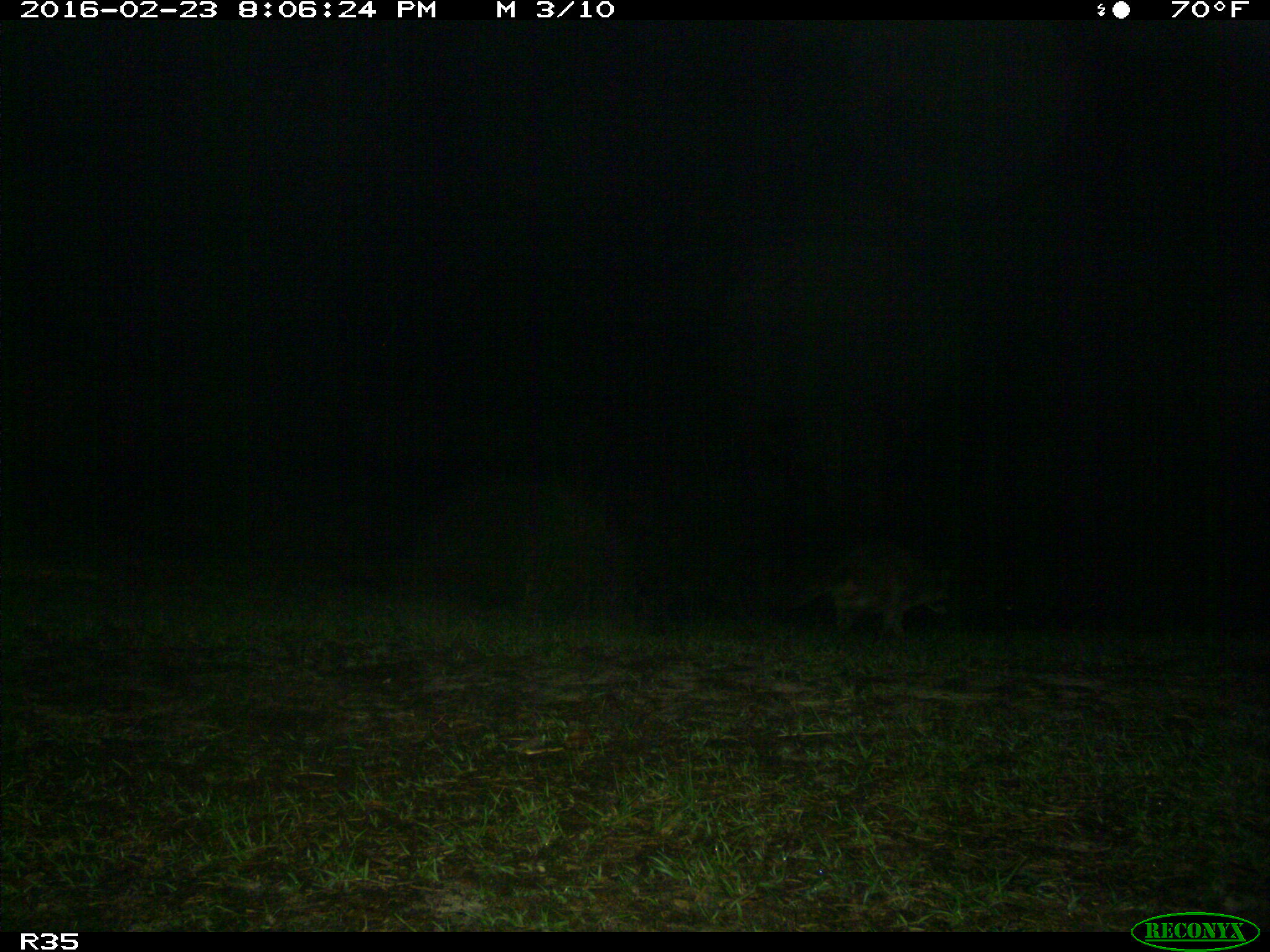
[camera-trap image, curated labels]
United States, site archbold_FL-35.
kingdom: Animalia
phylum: Chordata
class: Mammalia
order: Carnivora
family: Procyonidae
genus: Procyon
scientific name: Procyon lotor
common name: common raccoon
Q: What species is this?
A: Procyon lotor (common raccoon).